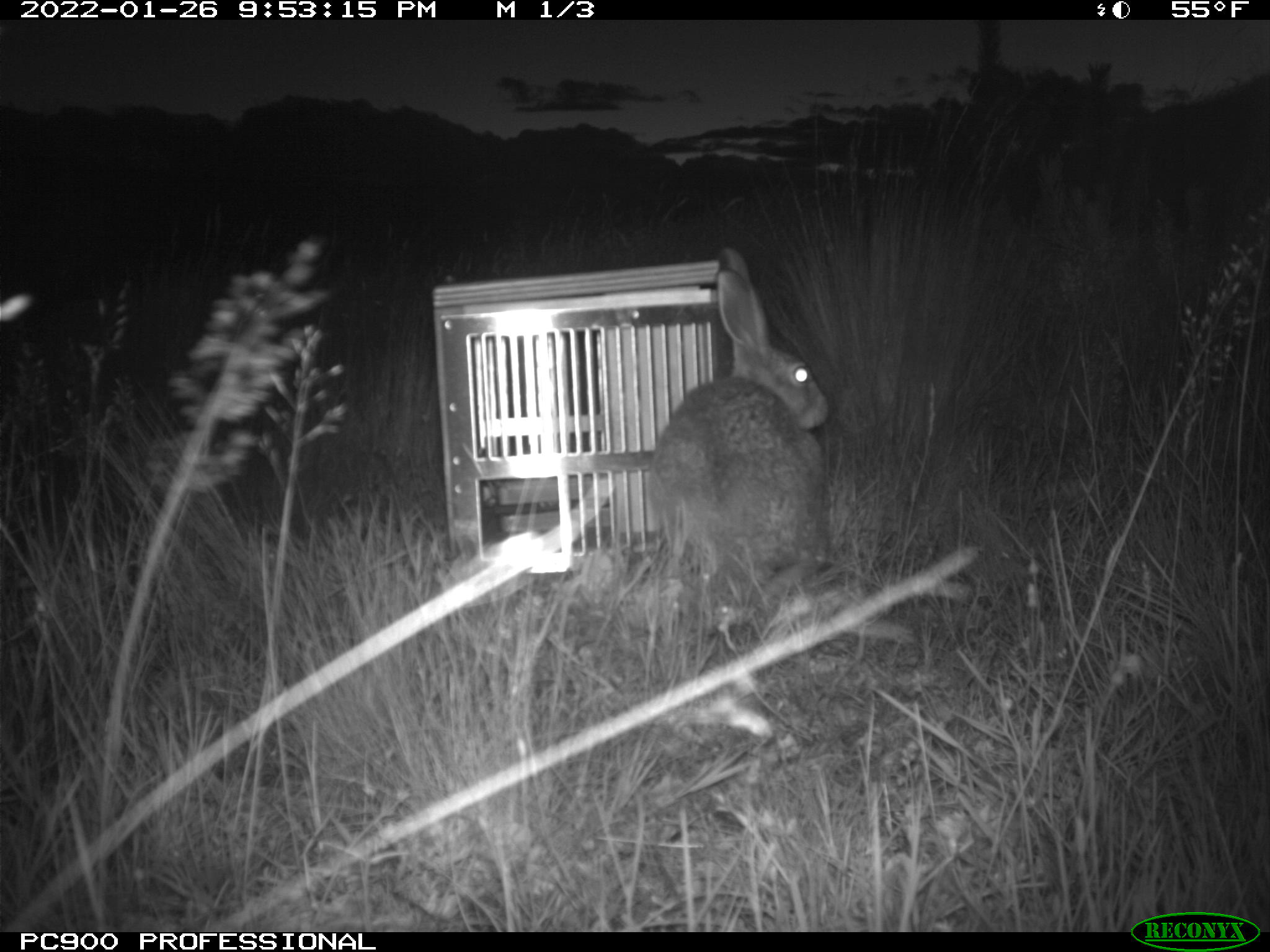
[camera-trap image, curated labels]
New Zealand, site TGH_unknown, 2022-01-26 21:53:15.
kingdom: Animalia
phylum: Chordata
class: Mammalia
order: Lagomorpha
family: Leporidae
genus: Lepus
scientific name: Lepus europaeus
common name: brown hare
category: hare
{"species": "hare (brown hare) (Lepus europaeus)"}